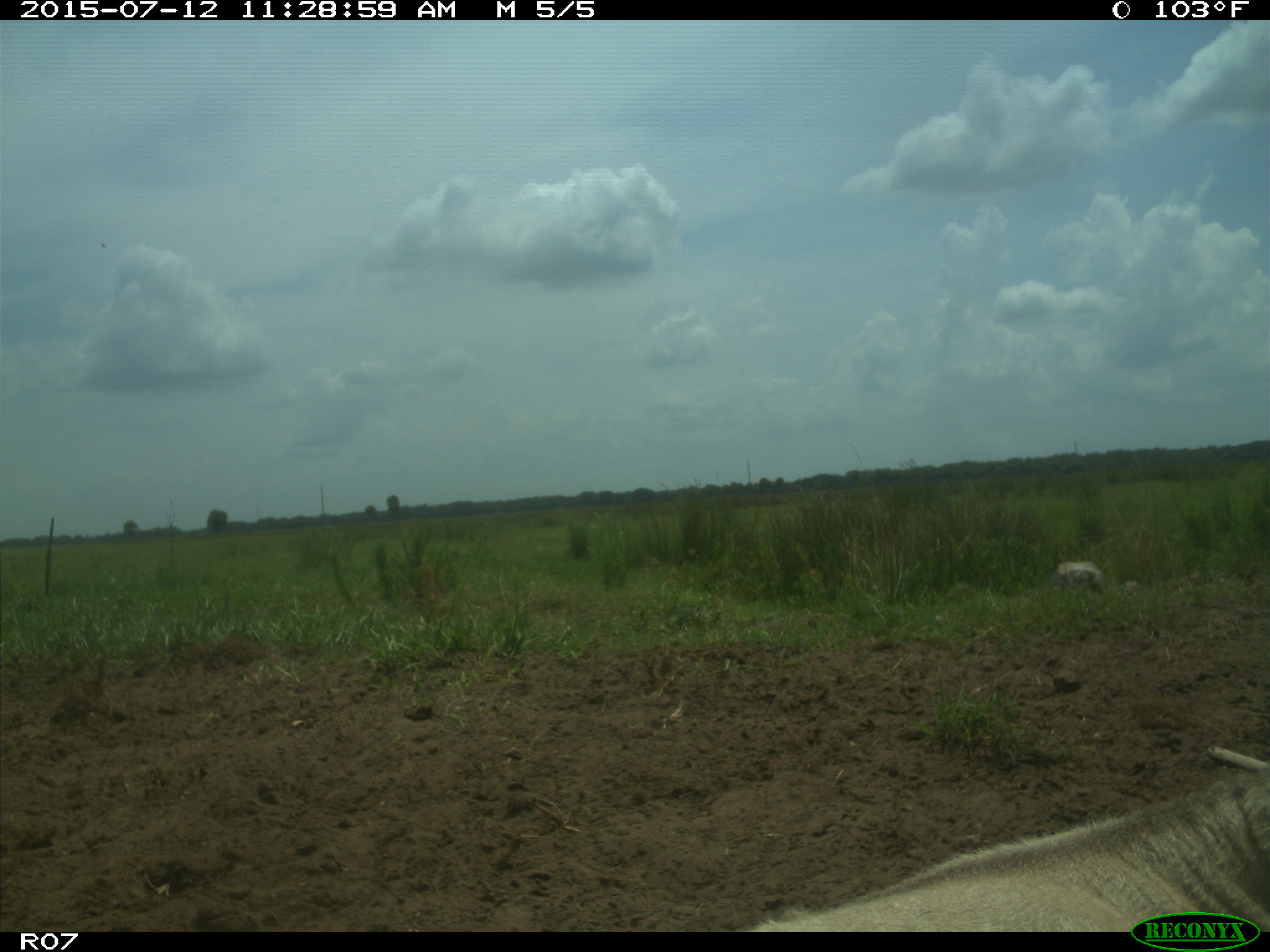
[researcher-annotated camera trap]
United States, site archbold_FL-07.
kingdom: Animalia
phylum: Chordata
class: Mammalia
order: Artiodactyla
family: Bovidae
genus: Bos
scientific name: Bos taurus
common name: domestic cow